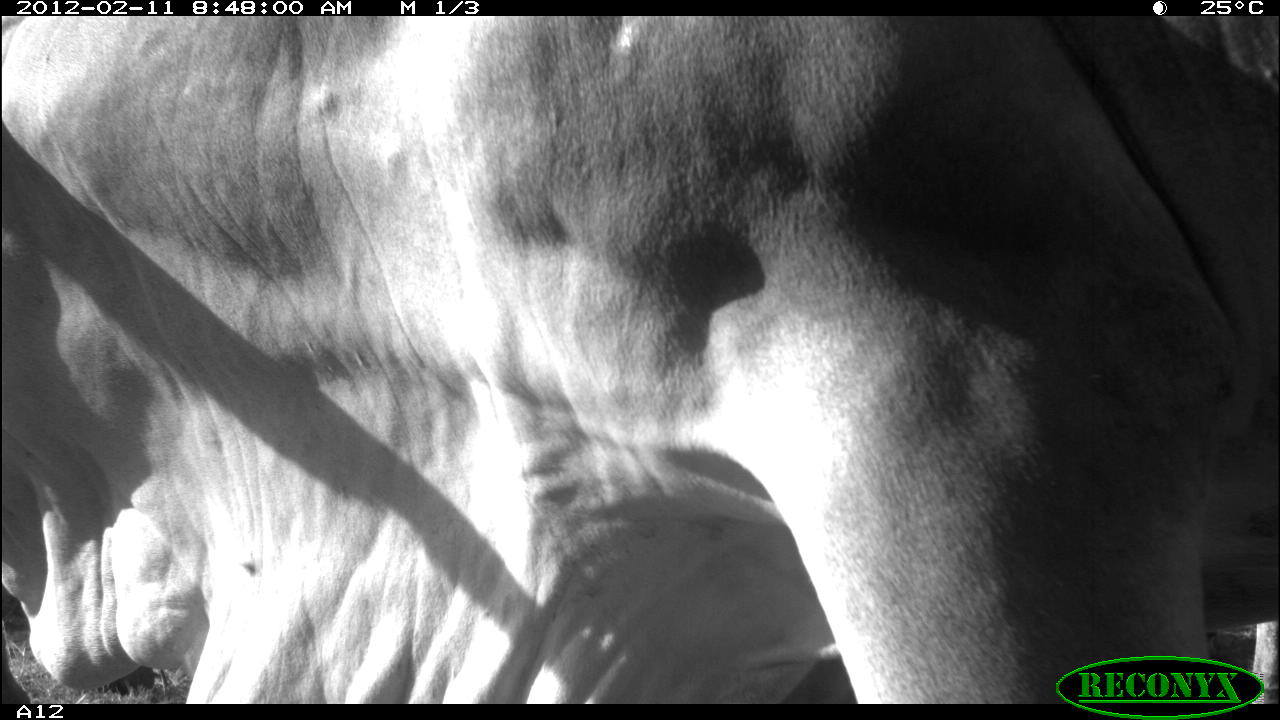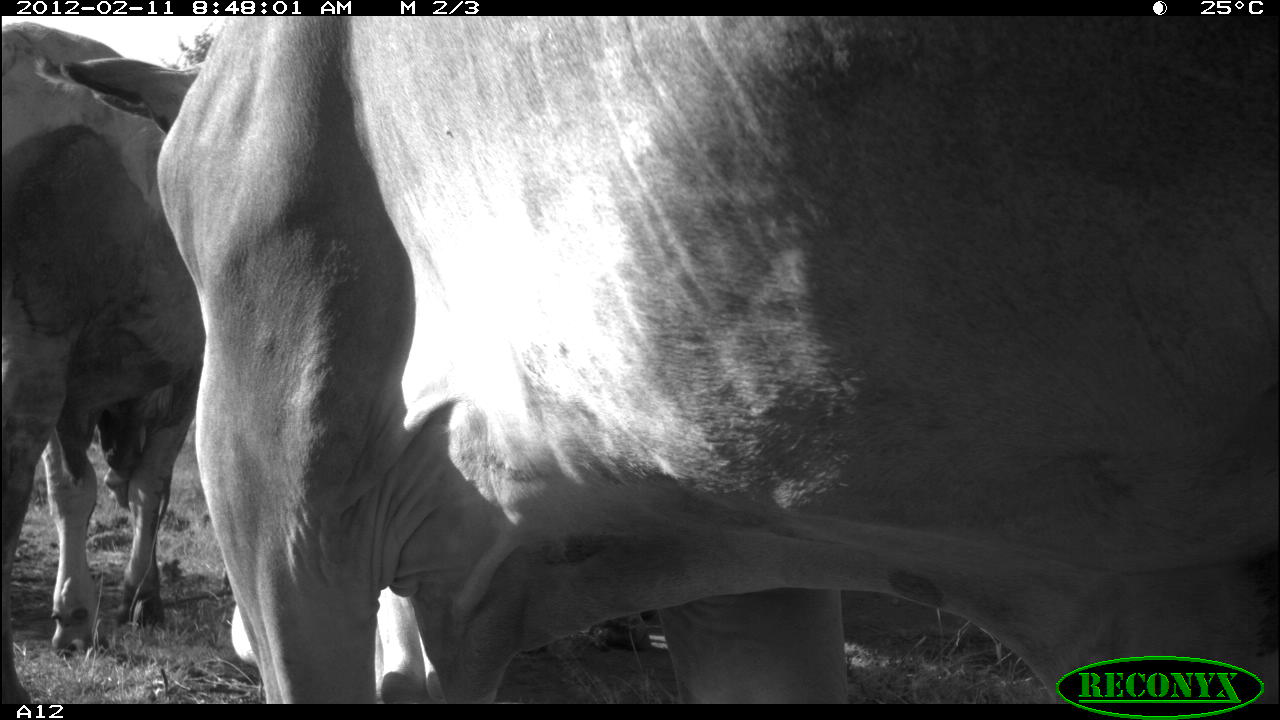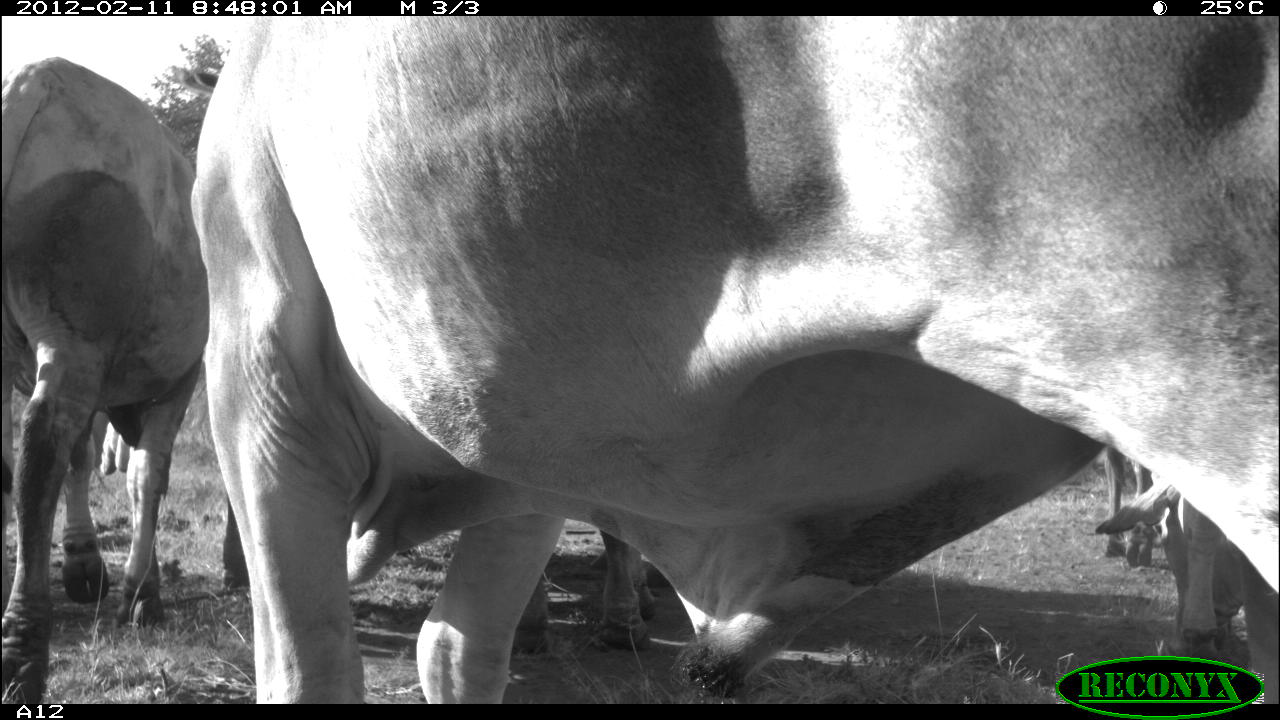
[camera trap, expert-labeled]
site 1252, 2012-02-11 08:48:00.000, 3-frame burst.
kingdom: Animalia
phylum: Chordata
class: Mammalia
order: Artiodactyla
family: Bovidae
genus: Bos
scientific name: Bos taurus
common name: domestic cattle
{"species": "Bos taurus (domestic cattle)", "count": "1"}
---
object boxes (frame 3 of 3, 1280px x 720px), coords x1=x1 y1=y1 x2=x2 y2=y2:
bos taurus: x1=186 y1=16 x2=1280 y2=705; x1=1 y1=48 x2=211 y2=704; x1=1091 y1=466 x2=1276 y2=650; x1=1095 y1=438 x2=1162 y2=578